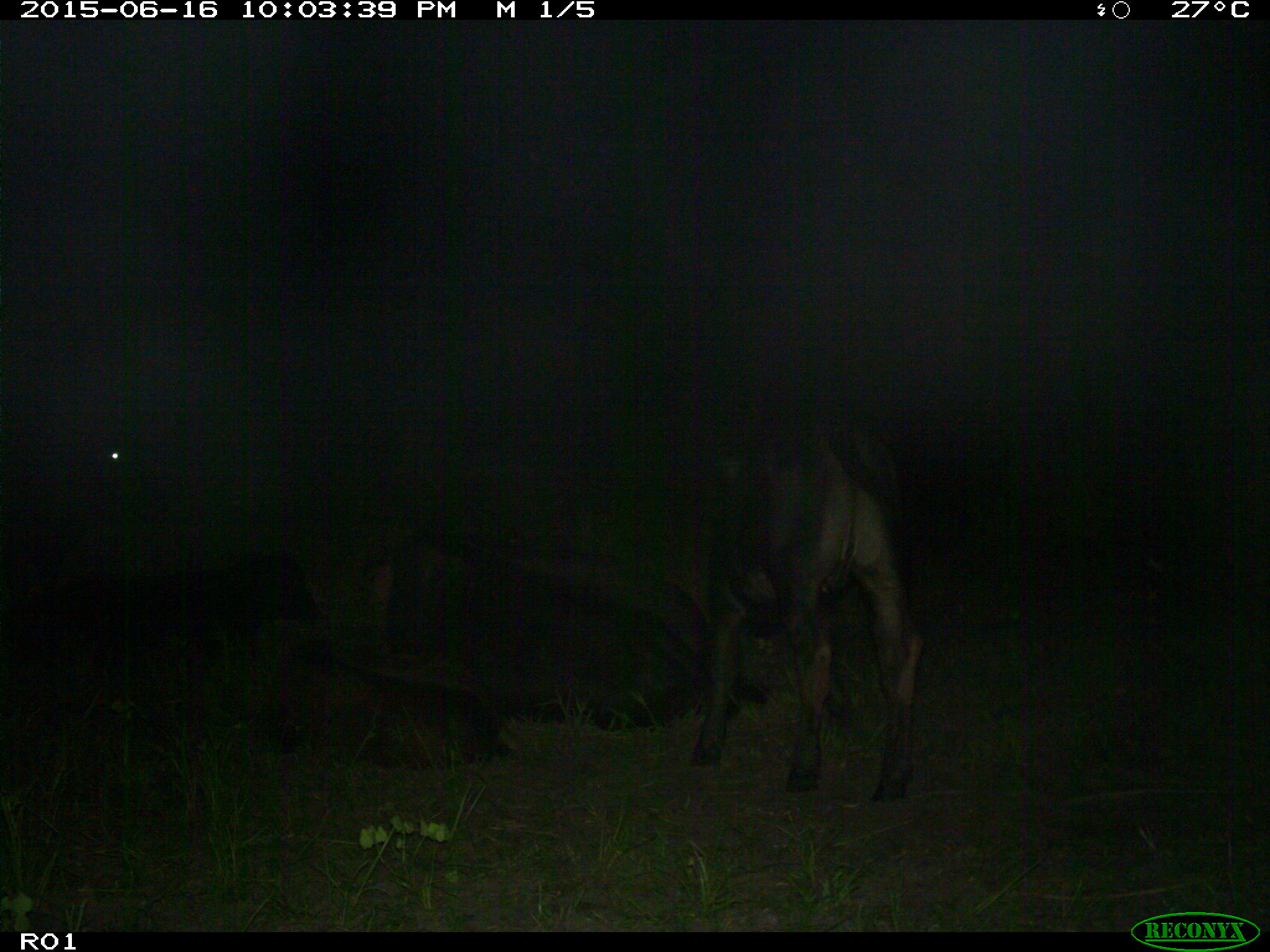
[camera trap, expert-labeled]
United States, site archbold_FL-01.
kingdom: Animalia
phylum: Chordata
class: Mammalia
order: Artiodactyla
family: Bovidae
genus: Bos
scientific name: Bos taurus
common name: domestic cow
Bos taurus (domestic cow).